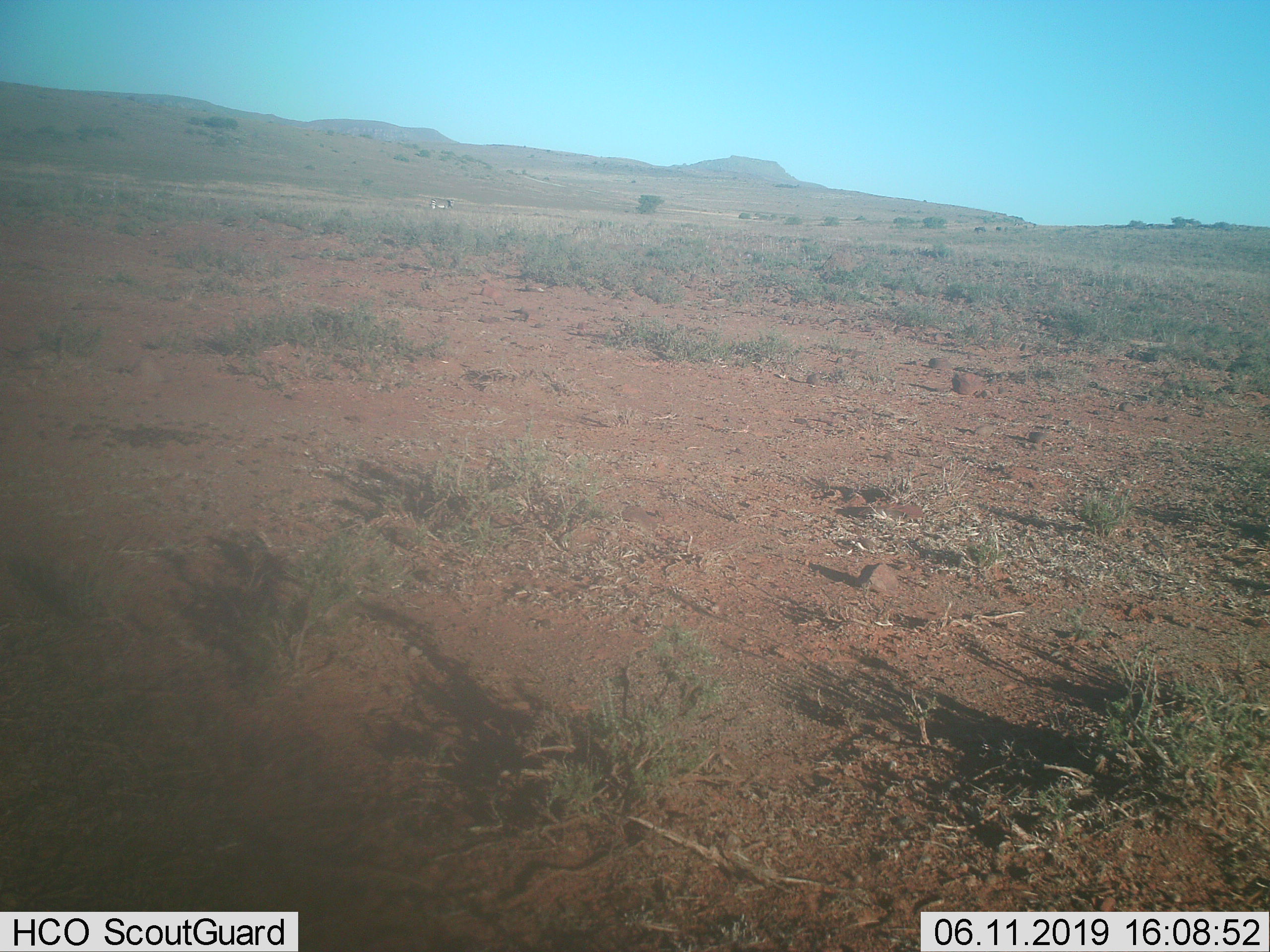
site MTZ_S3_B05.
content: unidentified animal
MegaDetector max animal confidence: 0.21